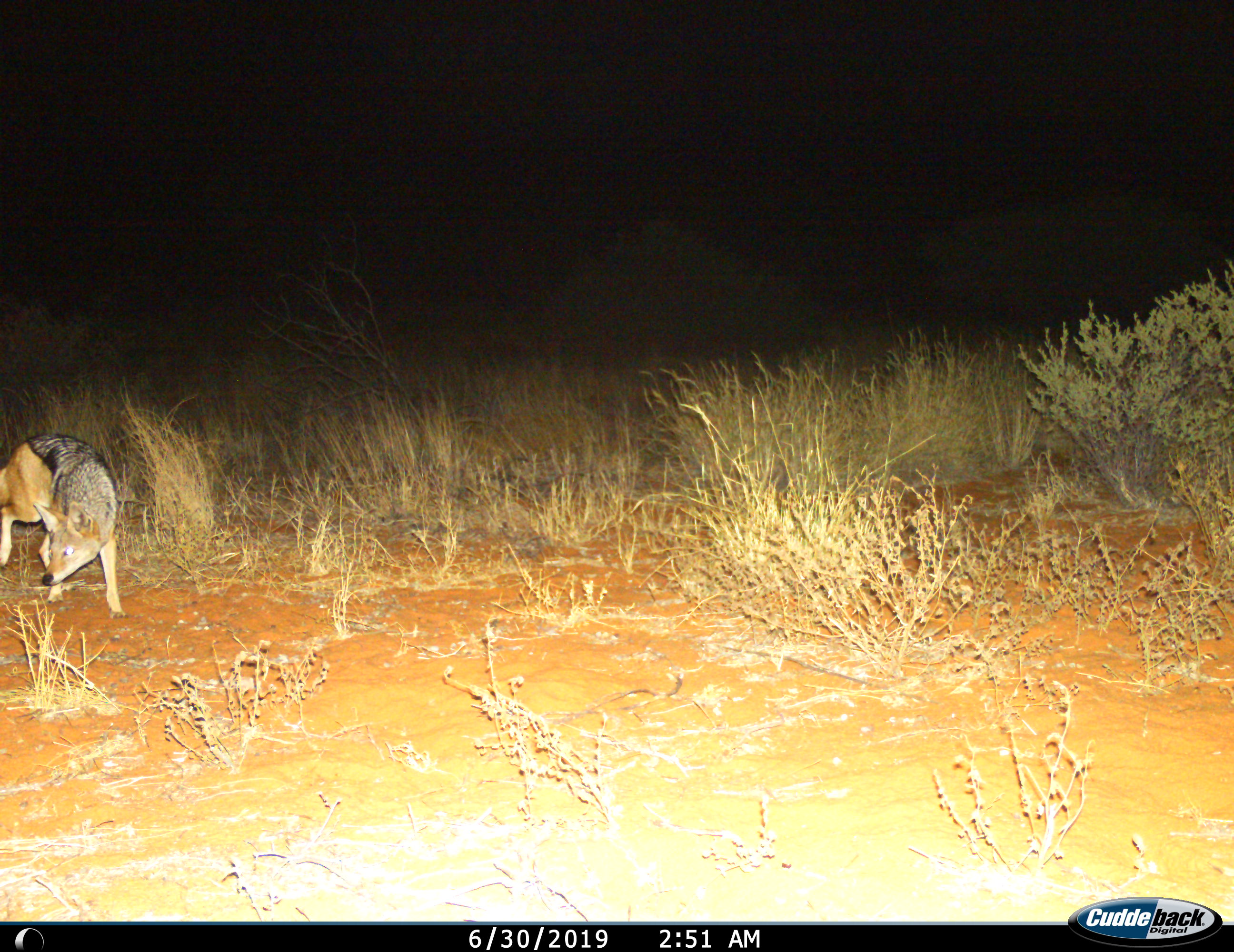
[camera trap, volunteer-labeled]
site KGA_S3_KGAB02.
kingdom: Animalia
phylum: Chordata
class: Mammalia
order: Carnivora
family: Canidae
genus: Lupulella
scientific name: Lupulella mesomelas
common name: black-backed jackal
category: jackalblackbacked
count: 1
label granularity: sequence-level